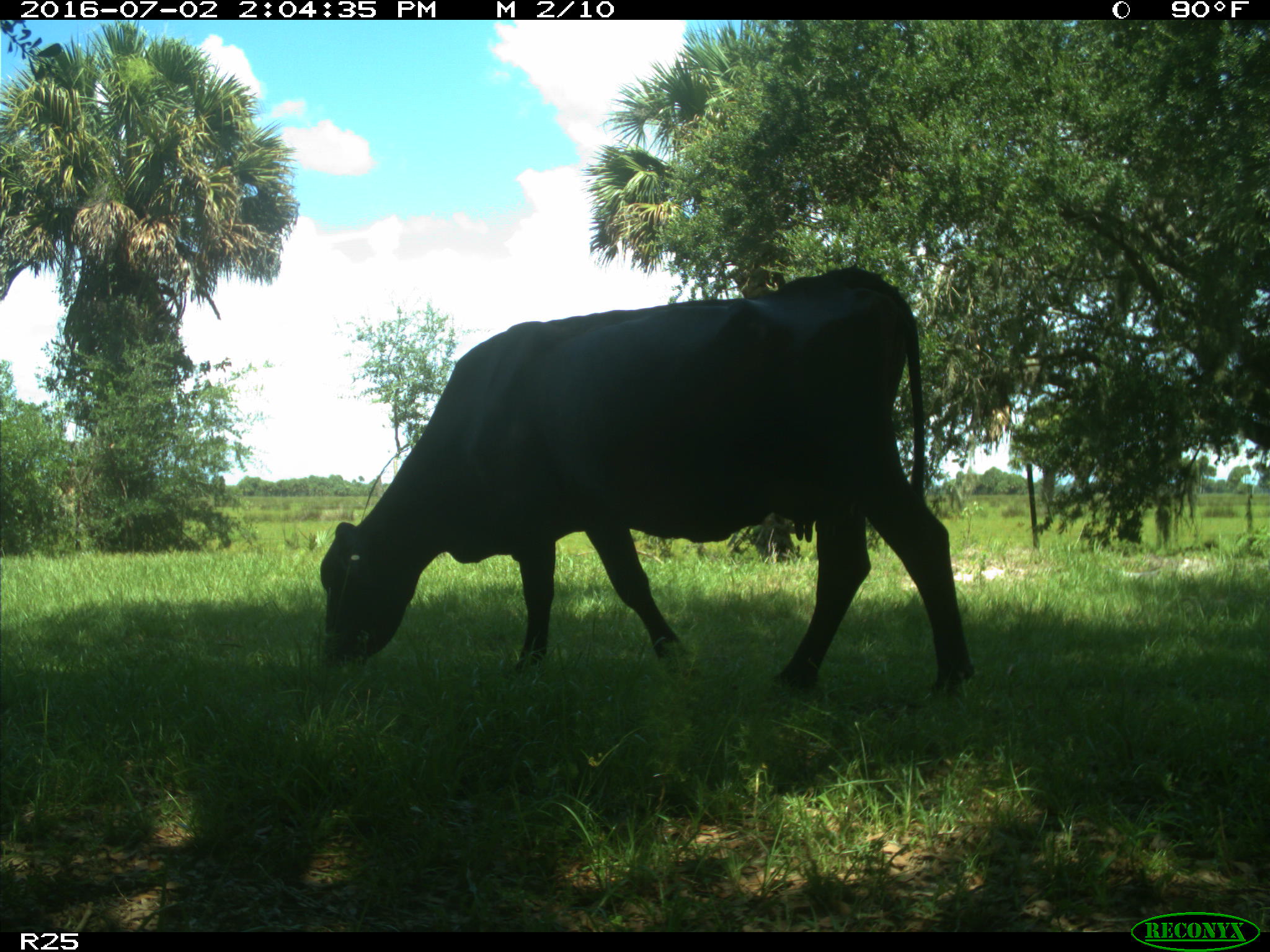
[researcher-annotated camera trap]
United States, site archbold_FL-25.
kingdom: Animalia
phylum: Chordata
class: Mammalia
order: Artiodactyla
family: Bovidae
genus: Bos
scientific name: Bos taurus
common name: domestic cow